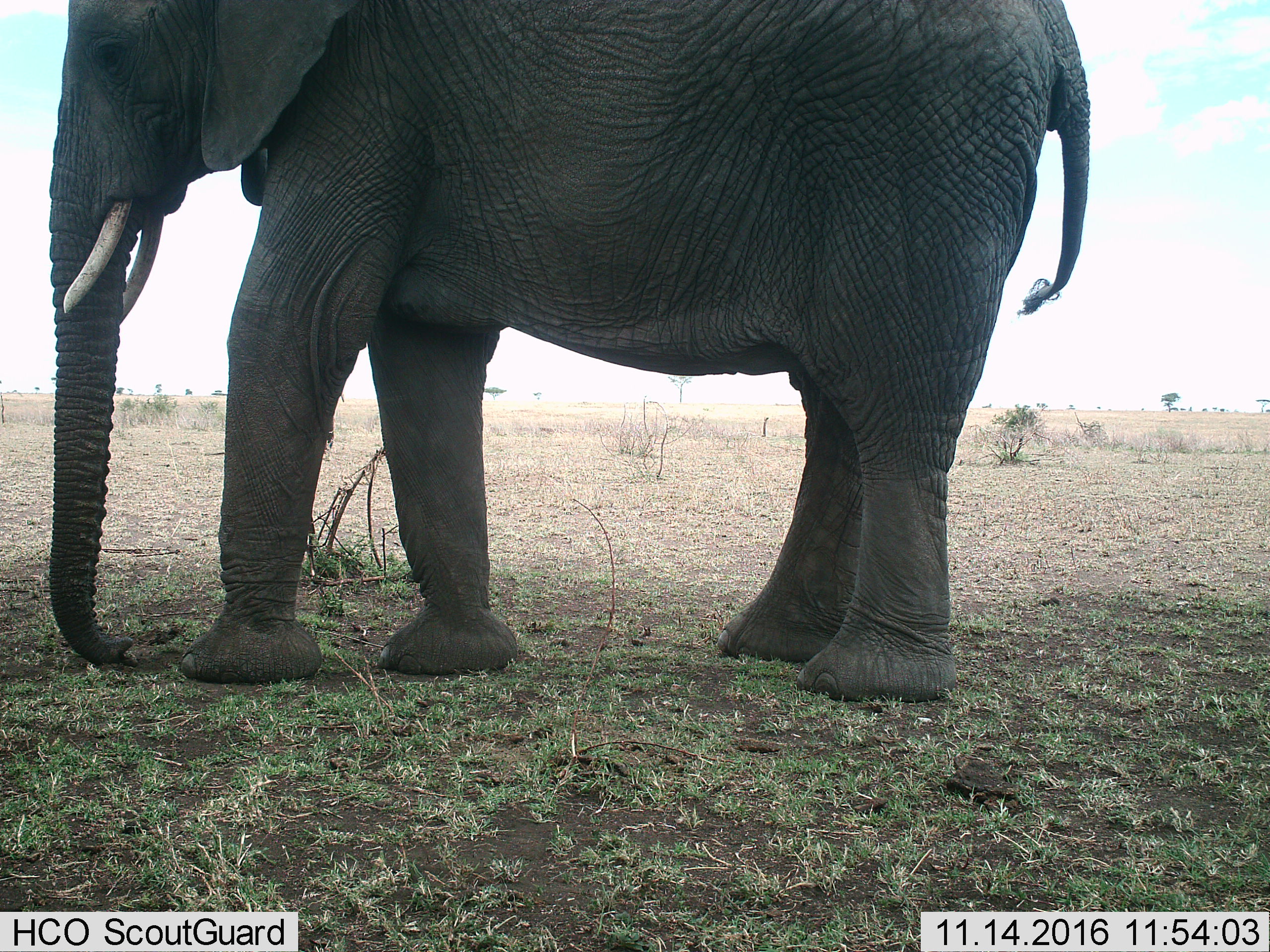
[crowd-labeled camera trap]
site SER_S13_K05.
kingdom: Animalia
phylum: Chordata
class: Mammalia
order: Proboscidea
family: Elephantidae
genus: Loxodonta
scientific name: Loxodonta africana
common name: african bush elephant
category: elephant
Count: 1.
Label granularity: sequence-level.